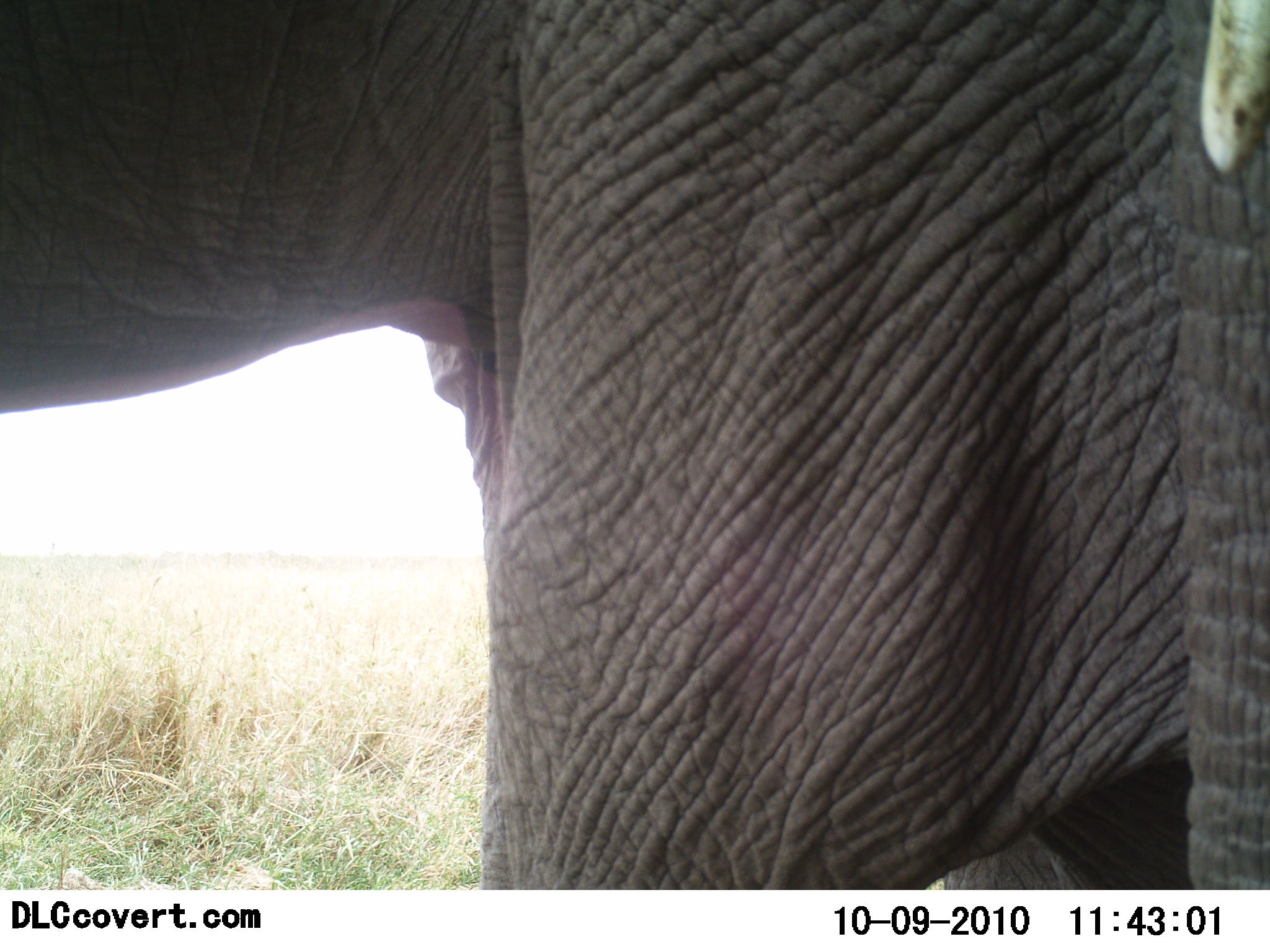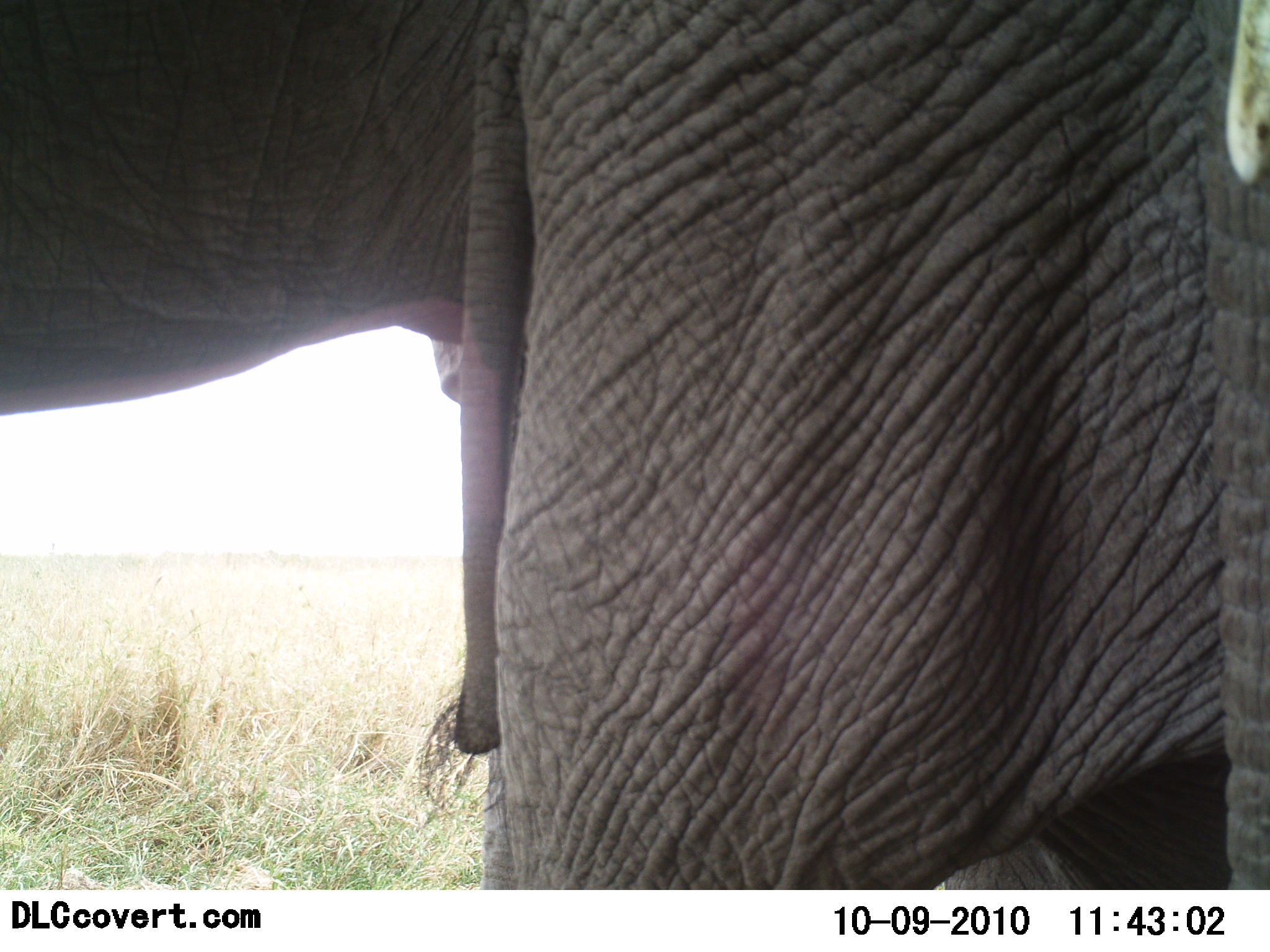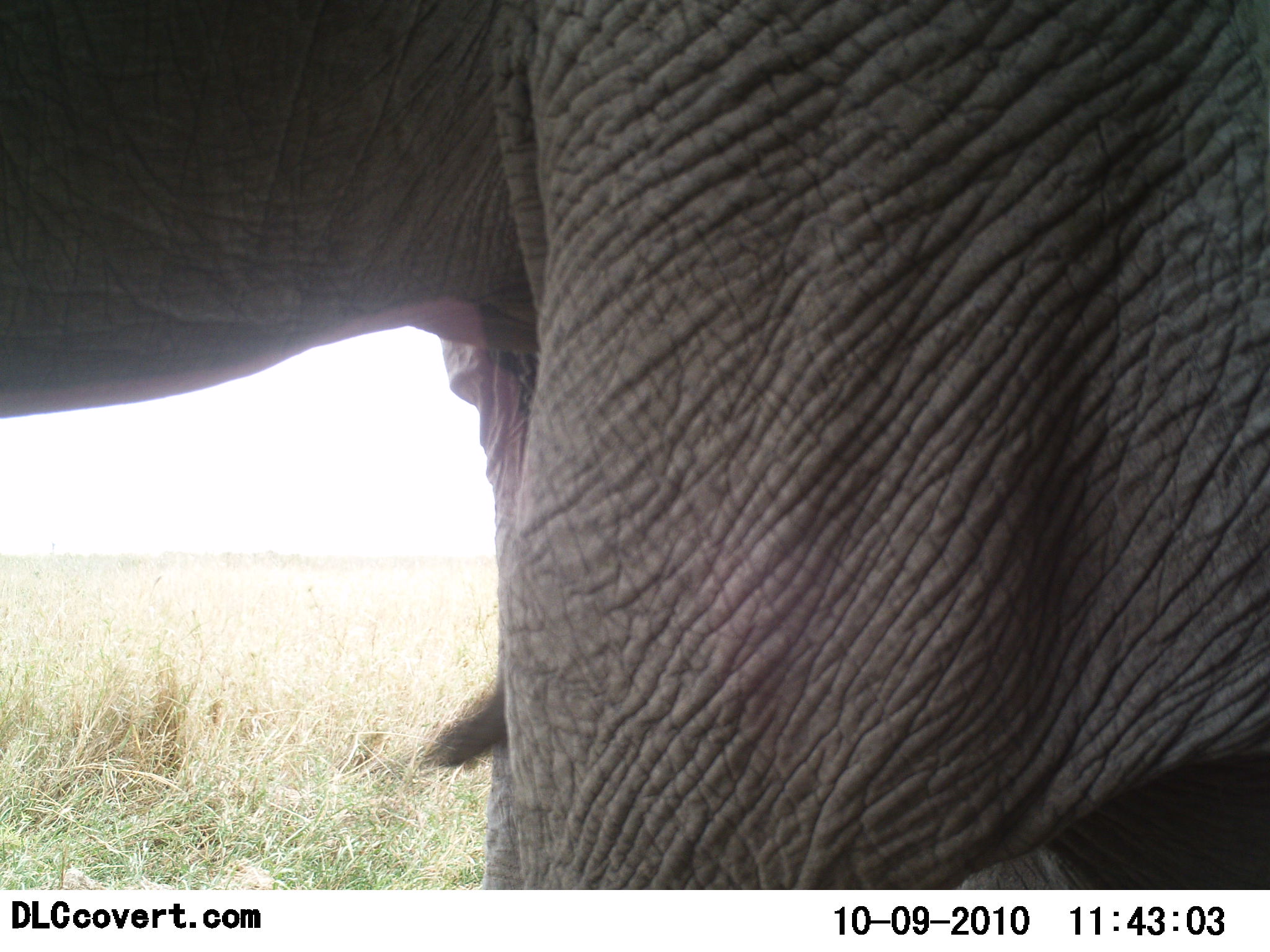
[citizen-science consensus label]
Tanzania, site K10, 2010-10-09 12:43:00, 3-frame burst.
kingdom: Animalia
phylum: Chordata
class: Mammalia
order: Proboscidea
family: Elephantidae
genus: Loxodonta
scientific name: Loxodonta africana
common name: african bush elephant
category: elephant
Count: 1.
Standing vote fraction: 89%.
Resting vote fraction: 0%.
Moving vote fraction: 17%.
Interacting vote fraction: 0%.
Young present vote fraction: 0%.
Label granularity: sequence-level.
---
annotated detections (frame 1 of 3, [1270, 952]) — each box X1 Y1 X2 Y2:
animal: 0 0 1270 891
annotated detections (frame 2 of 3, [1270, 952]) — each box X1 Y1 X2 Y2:
animal: 0 0 1269 891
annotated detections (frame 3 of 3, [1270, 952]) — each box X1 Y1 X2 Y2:
animal: 0 0 1270 890